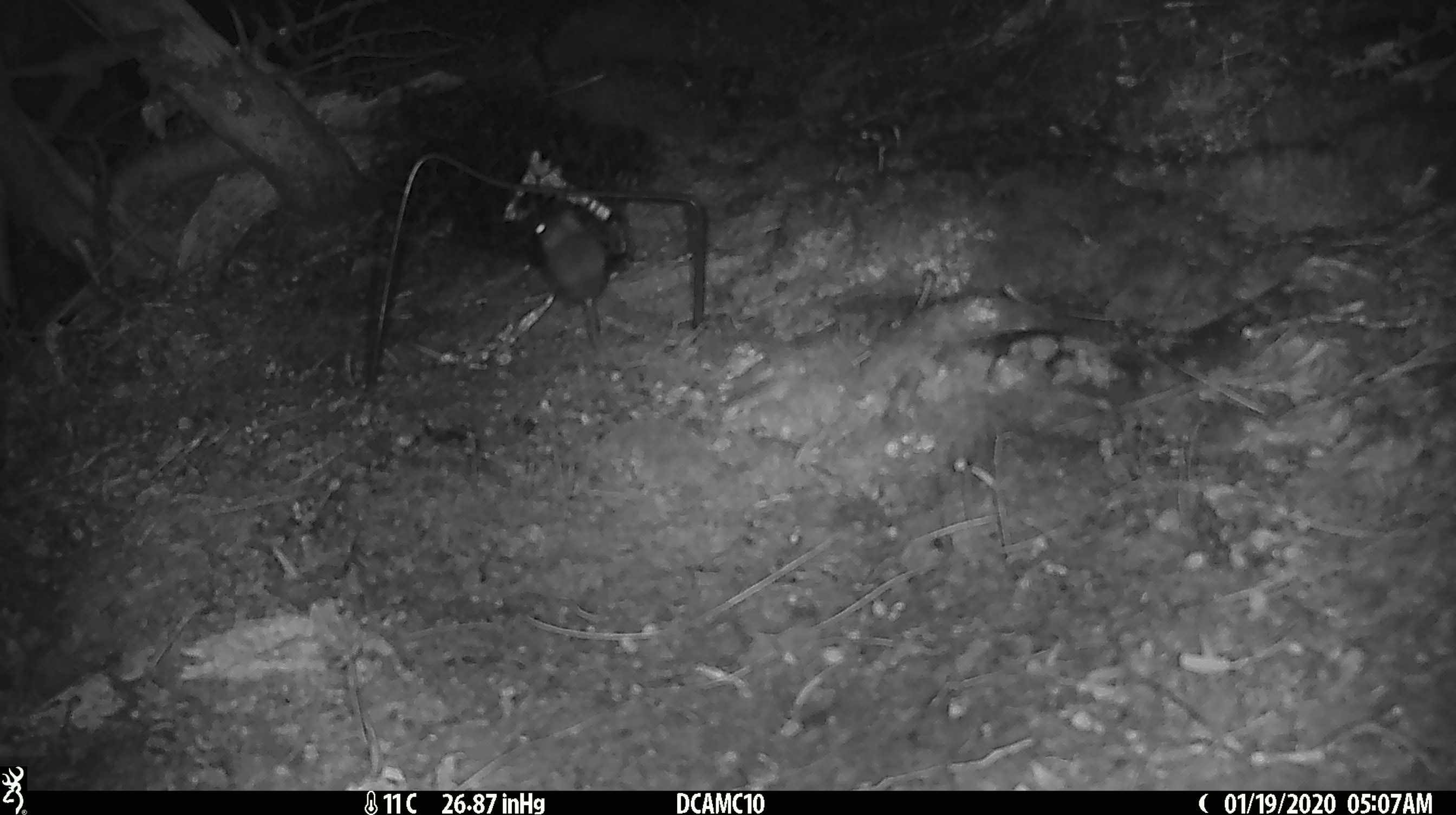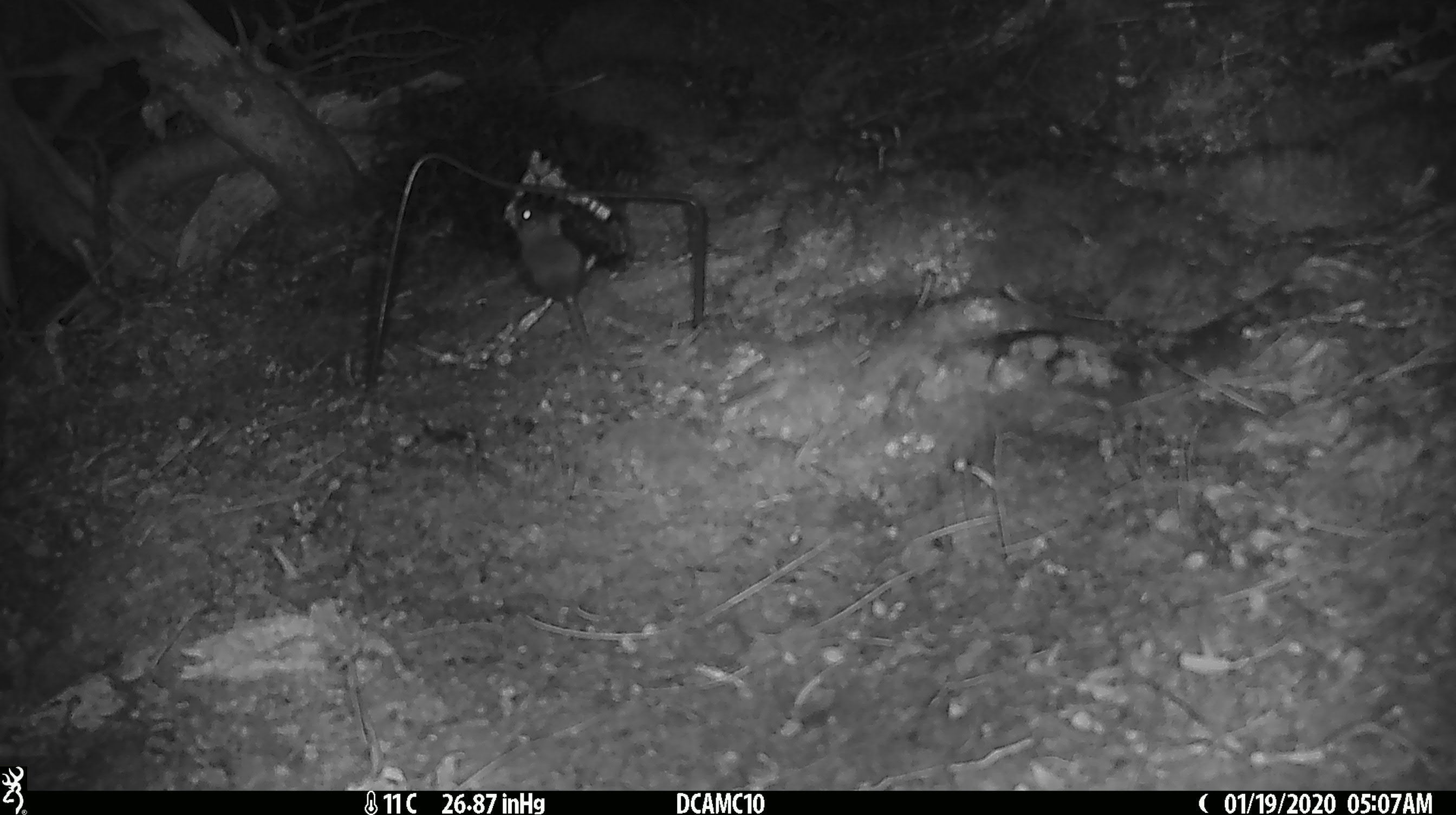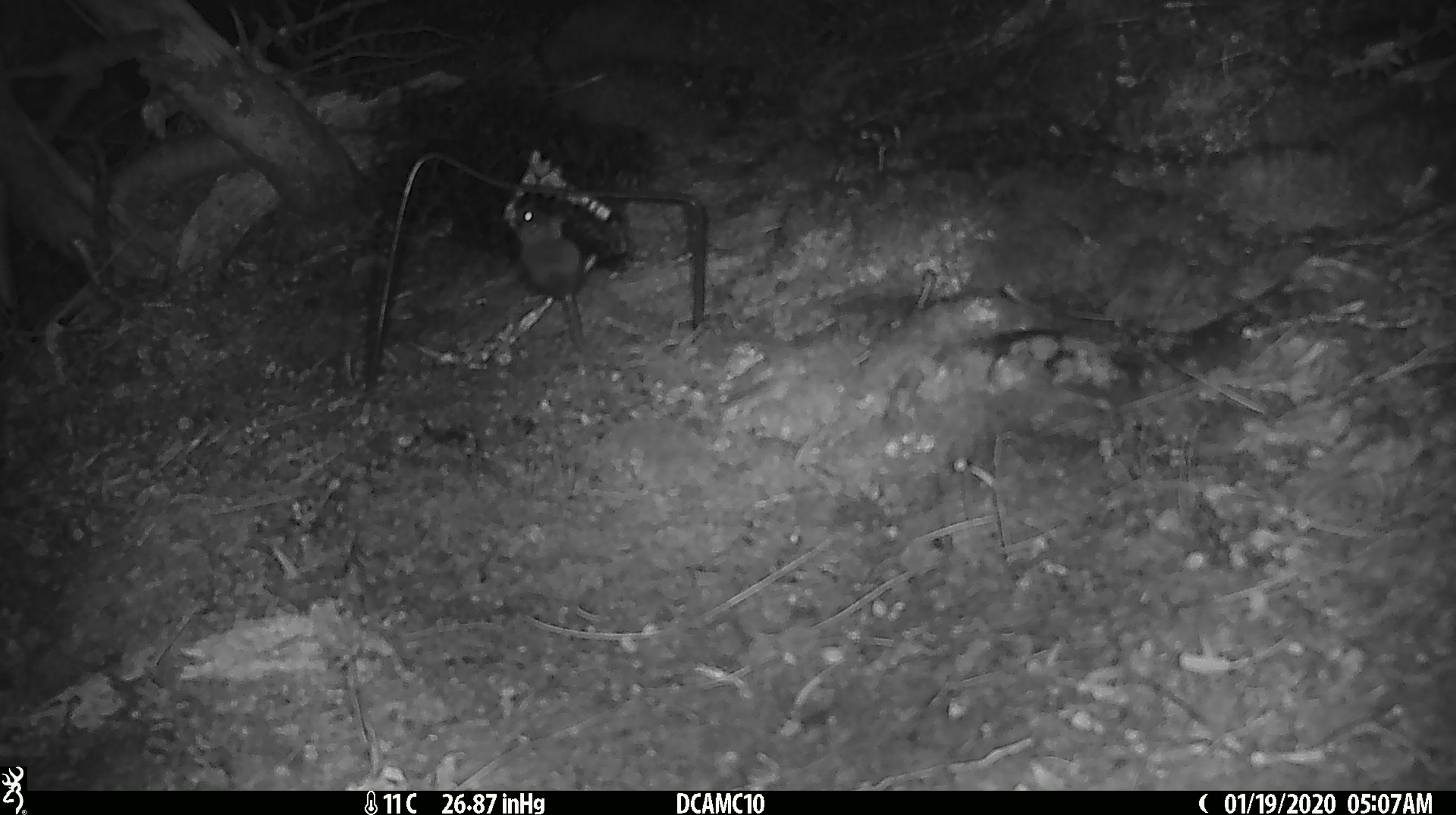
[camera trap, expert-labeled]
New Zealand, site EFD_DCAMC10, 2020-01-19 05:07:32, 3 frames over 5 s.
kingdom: Animalia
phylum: Chordata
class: Mammalia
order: Rodentia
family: Muridae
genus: Mus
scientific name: Mus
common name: mouse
Mouse (Mus).